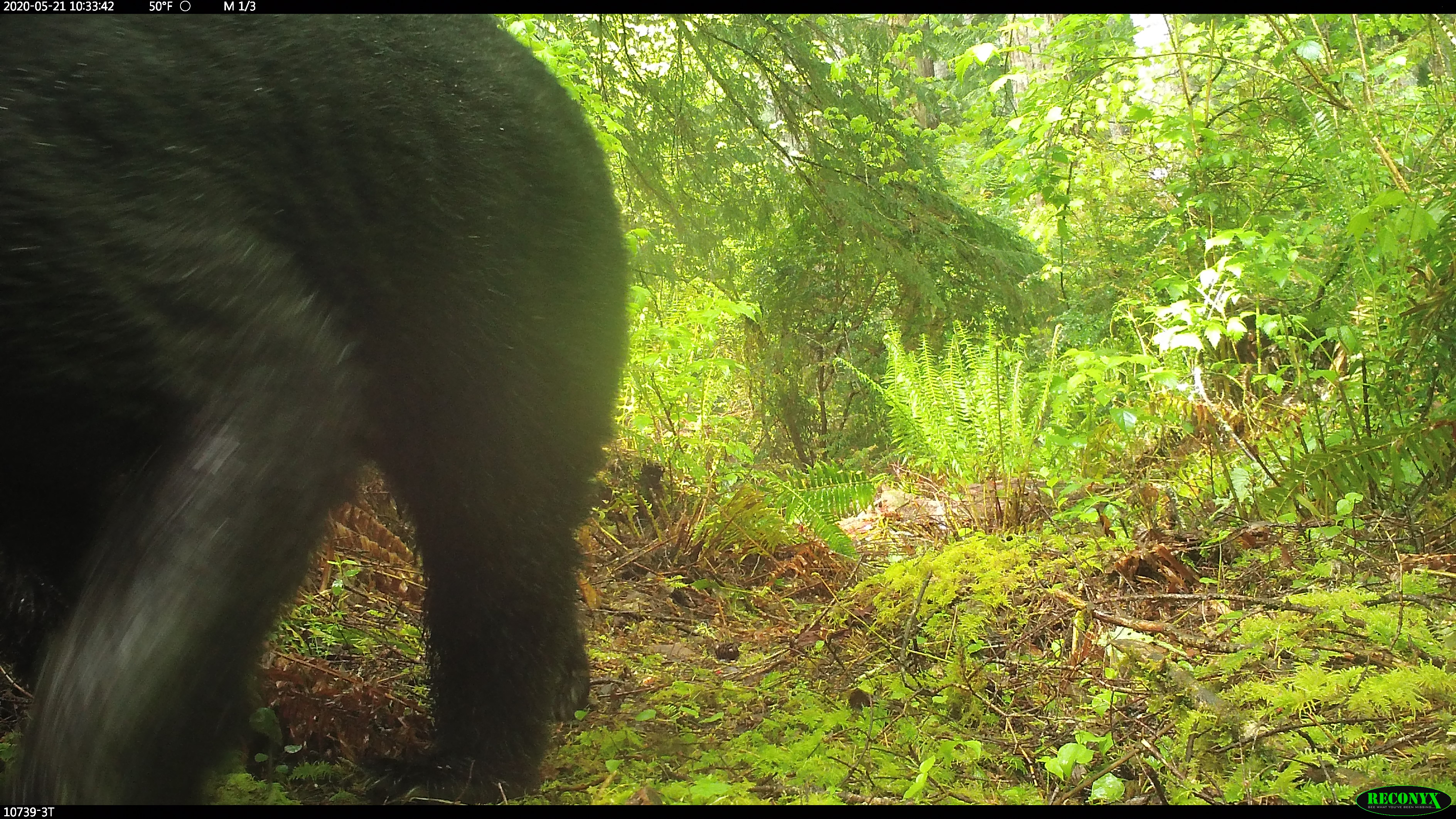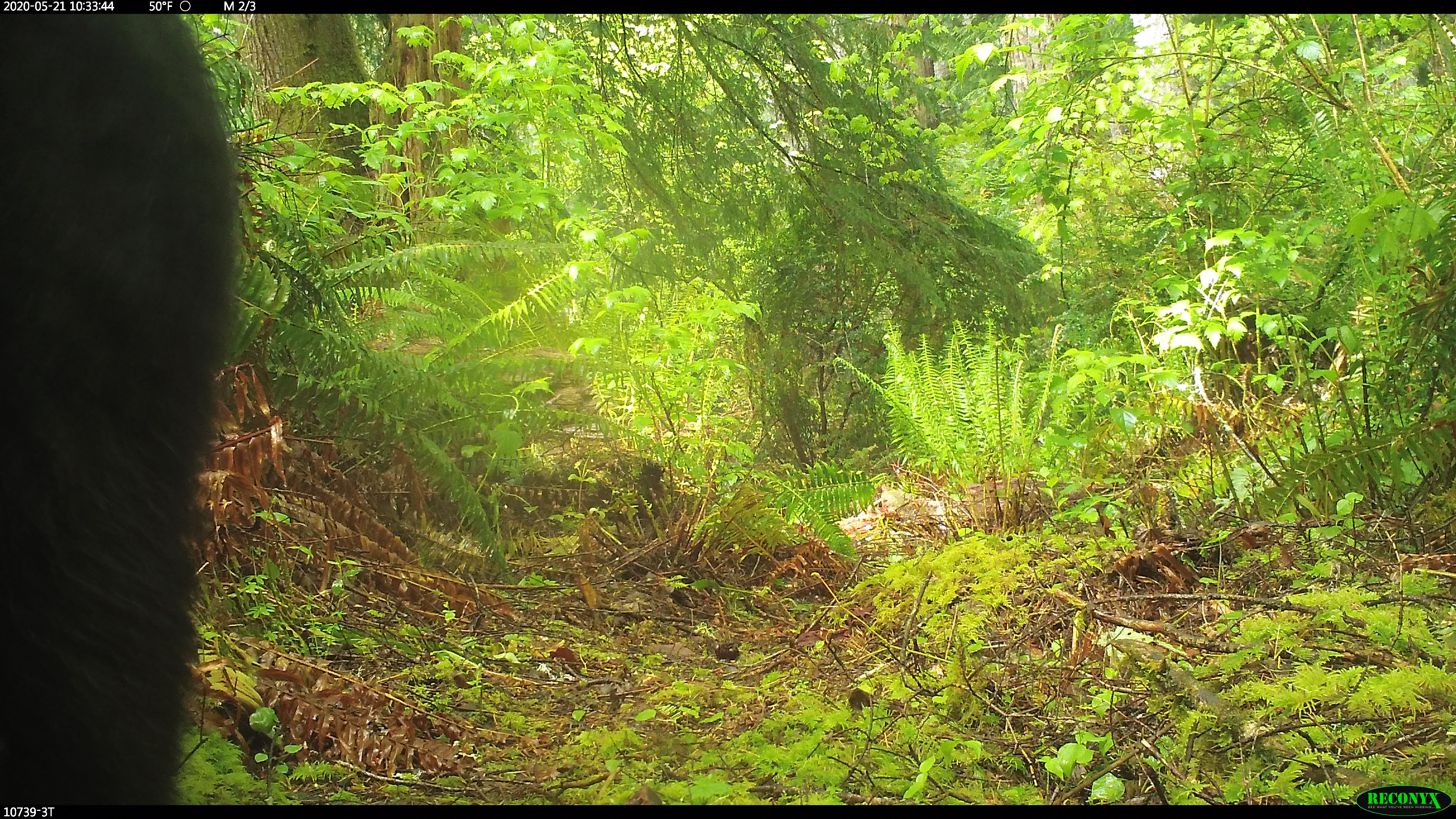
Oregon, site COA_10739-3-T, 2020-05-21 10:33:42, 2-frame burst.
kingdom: Animalia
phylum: Chordata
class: Mammalia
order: Carnivora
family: Ursidae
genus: Ursus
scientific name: Ursus americanus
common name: american black bear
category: black bear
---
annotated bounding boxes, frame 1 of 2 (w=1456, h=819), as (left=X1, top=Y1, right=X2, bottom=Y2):
black bear: (left=2, top=22, right=634, bottom=801)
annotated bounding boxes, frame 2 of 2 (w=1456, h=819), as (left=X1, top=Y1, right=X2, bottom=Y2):
black bear: (left=2, top=28, right=241, bottom=799)